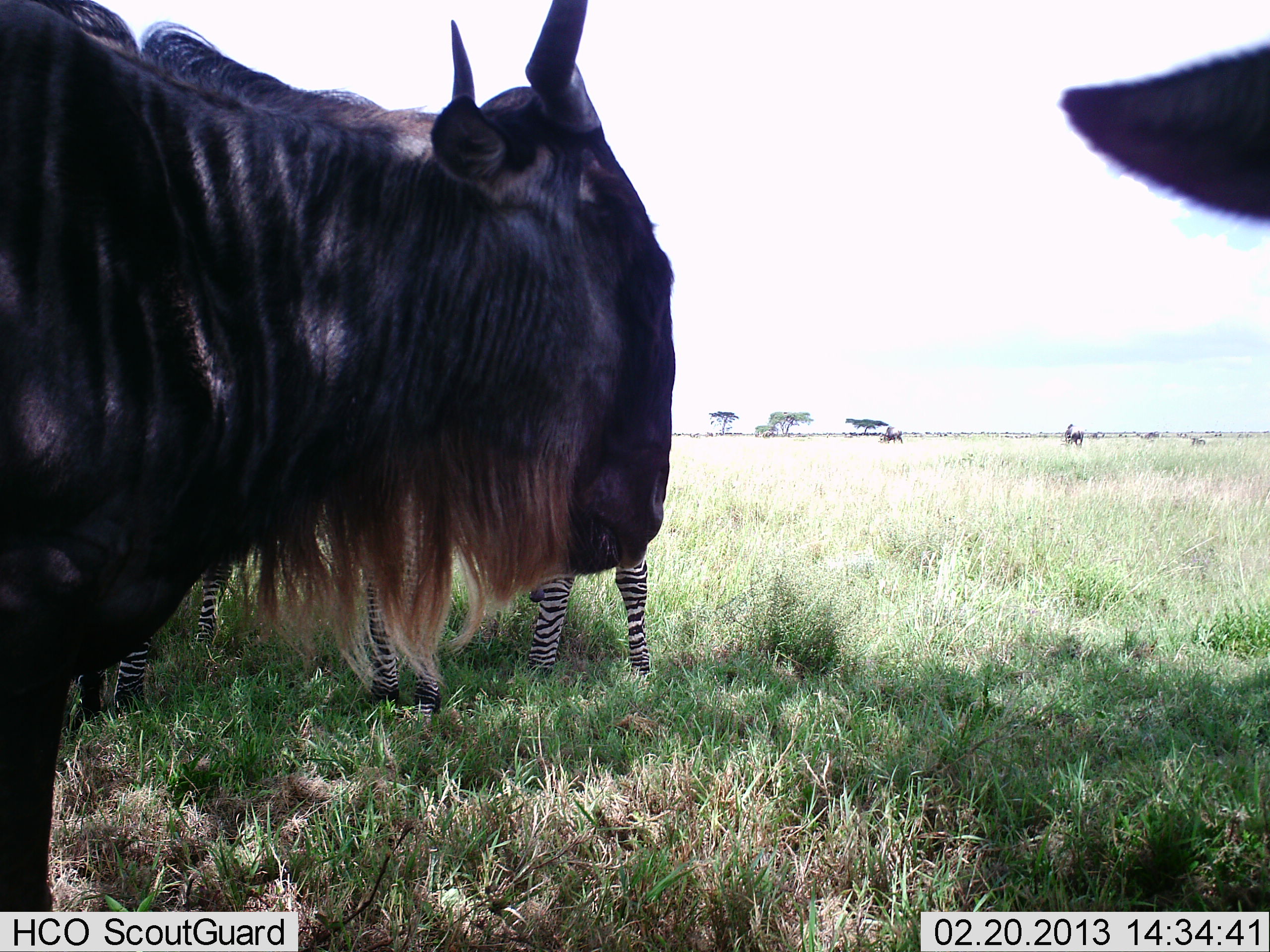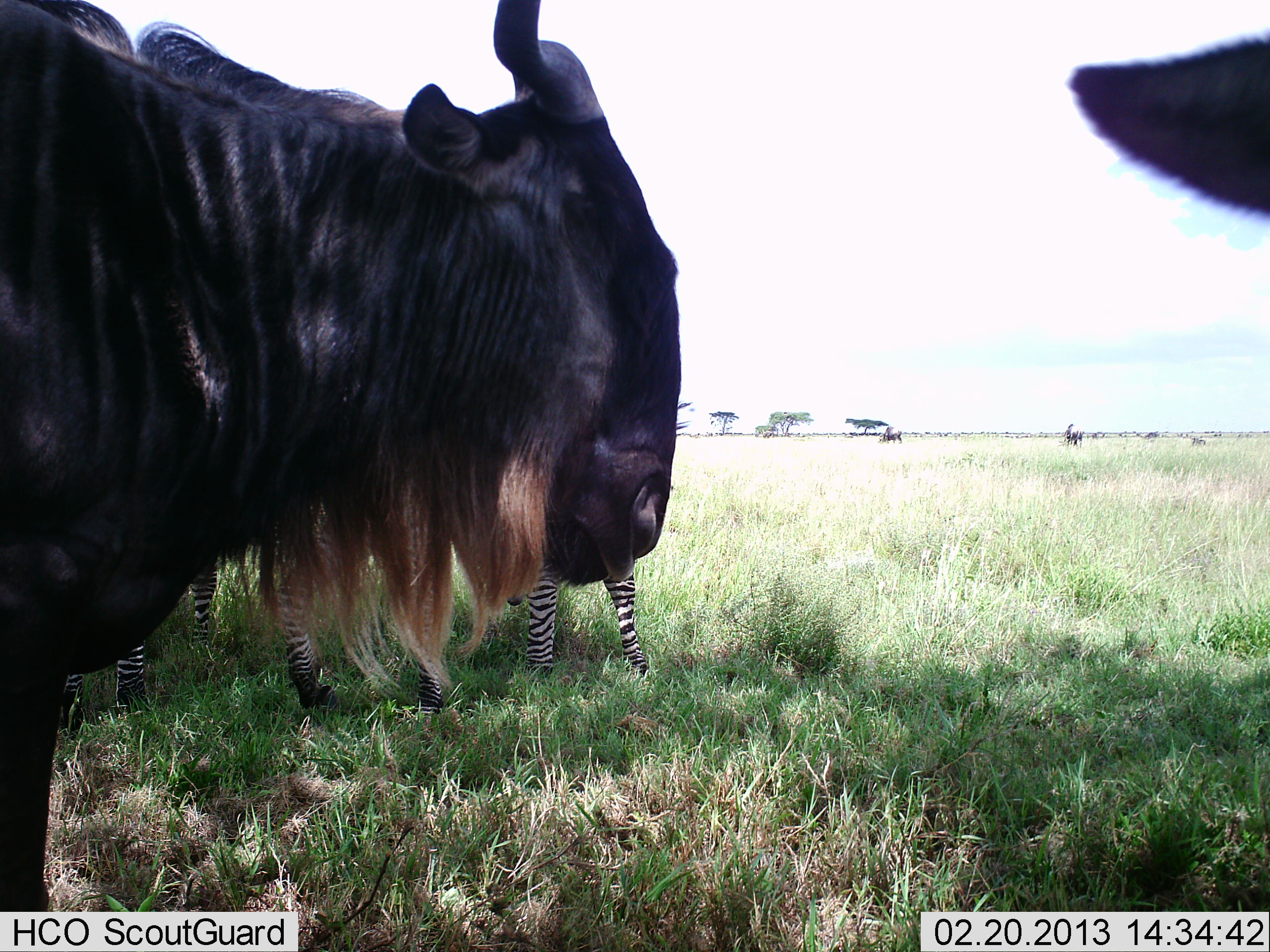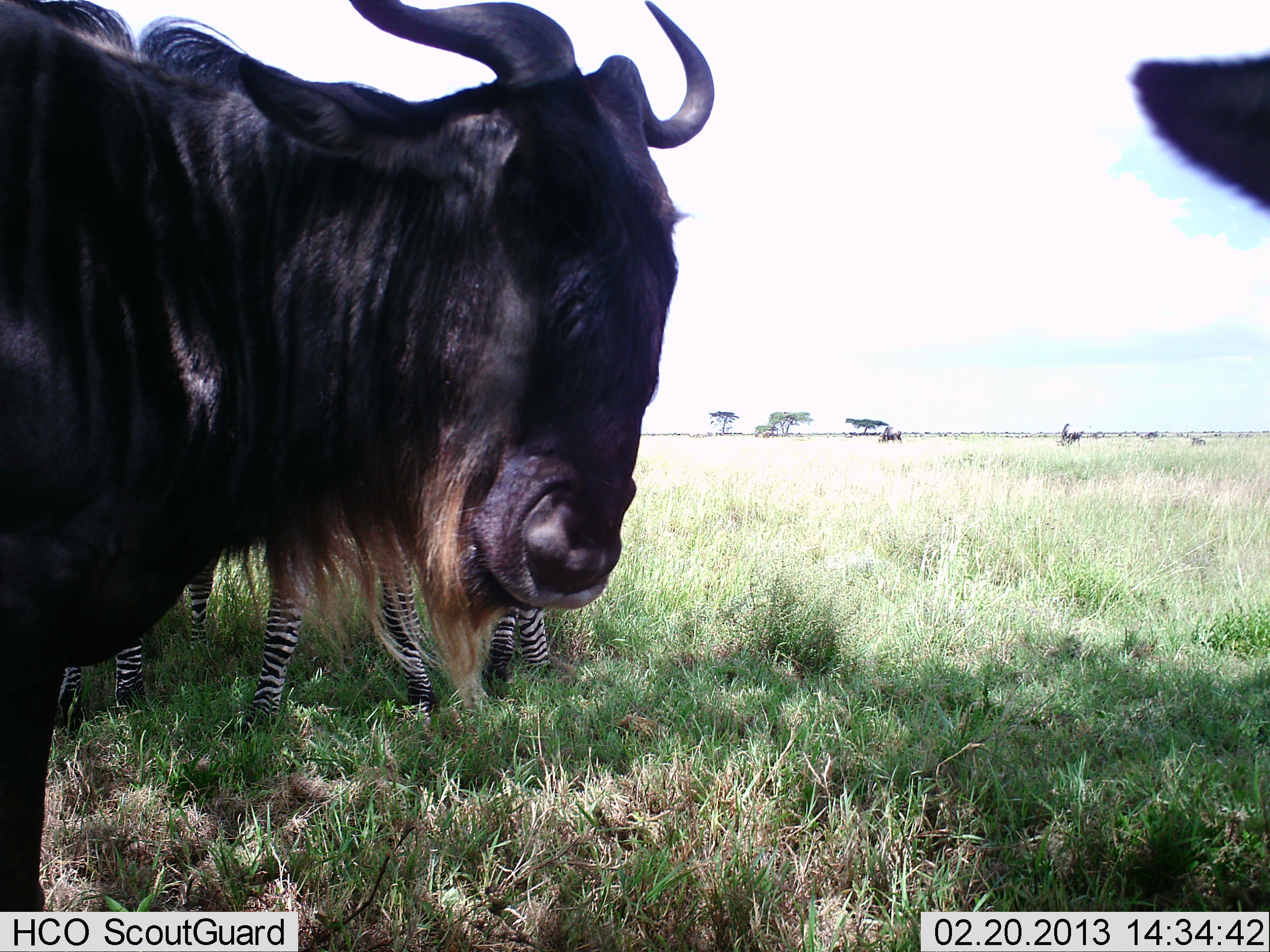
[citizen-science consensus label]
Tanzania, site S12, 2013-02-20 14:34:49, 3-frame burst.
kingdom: Animalia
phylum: Chordata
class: Mammalia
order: Artiodactyla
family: Bovidae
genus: Connochaetes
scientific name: Connochaetes taurinus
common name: blue wildebeest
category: wildebeest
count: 2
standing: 88%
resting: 4%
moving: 21%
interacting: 0%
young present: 0%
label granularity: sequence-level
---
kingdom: Animalia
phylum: Chordata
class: Mammalia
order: Perissodactyla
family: Equidae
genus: Equus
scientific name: Equus quagga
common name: plains zebra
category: zebra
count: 2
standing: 78%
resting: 4%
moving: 26%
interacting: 0%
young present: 0%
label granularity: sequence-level